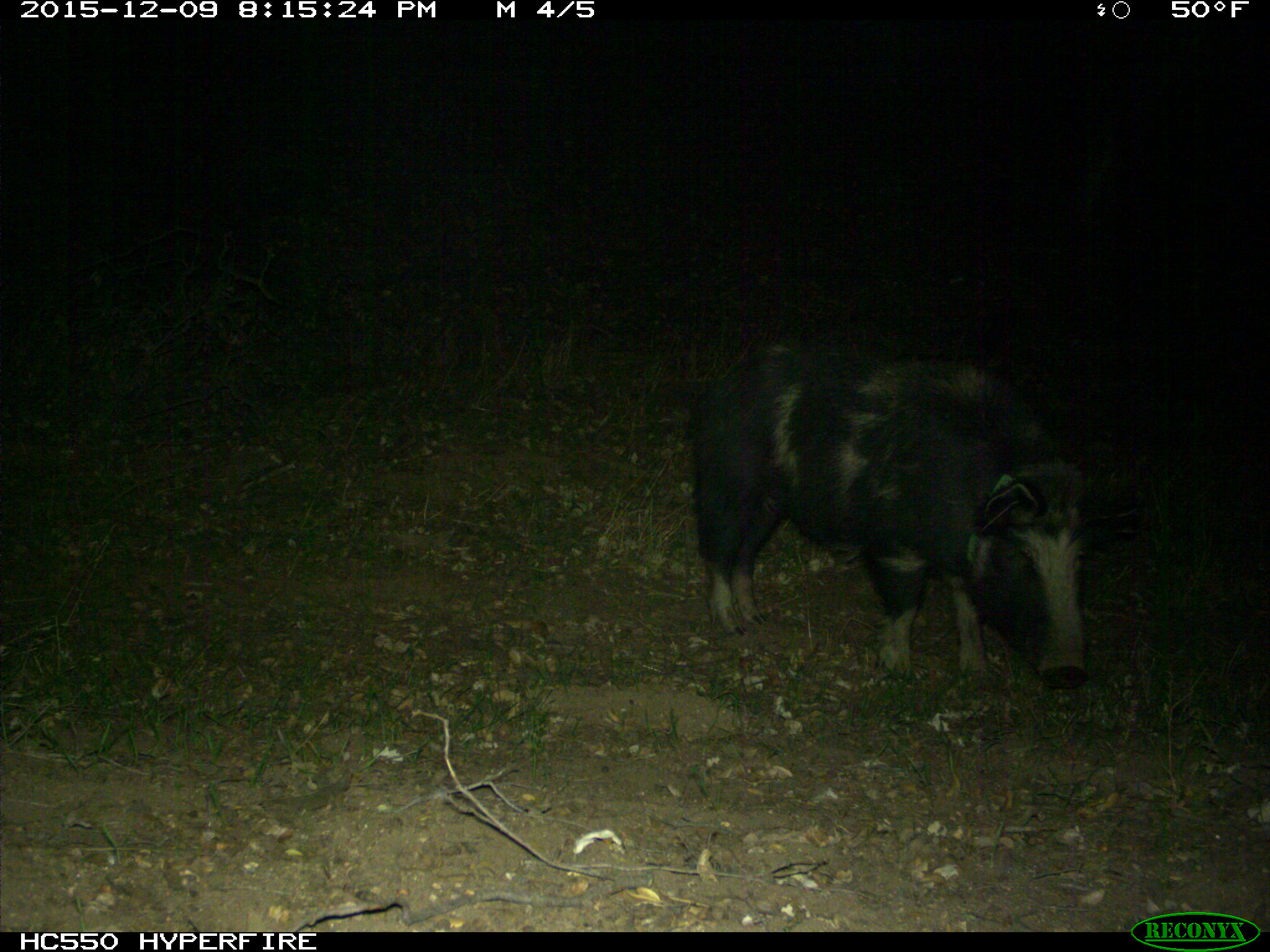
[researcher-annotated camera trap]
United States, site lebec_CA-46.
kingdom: Animalia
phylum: Chordata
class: Mammalia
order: Artiodactyla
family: Suidae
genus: Sus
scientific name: Sus scrofa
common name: wild boar